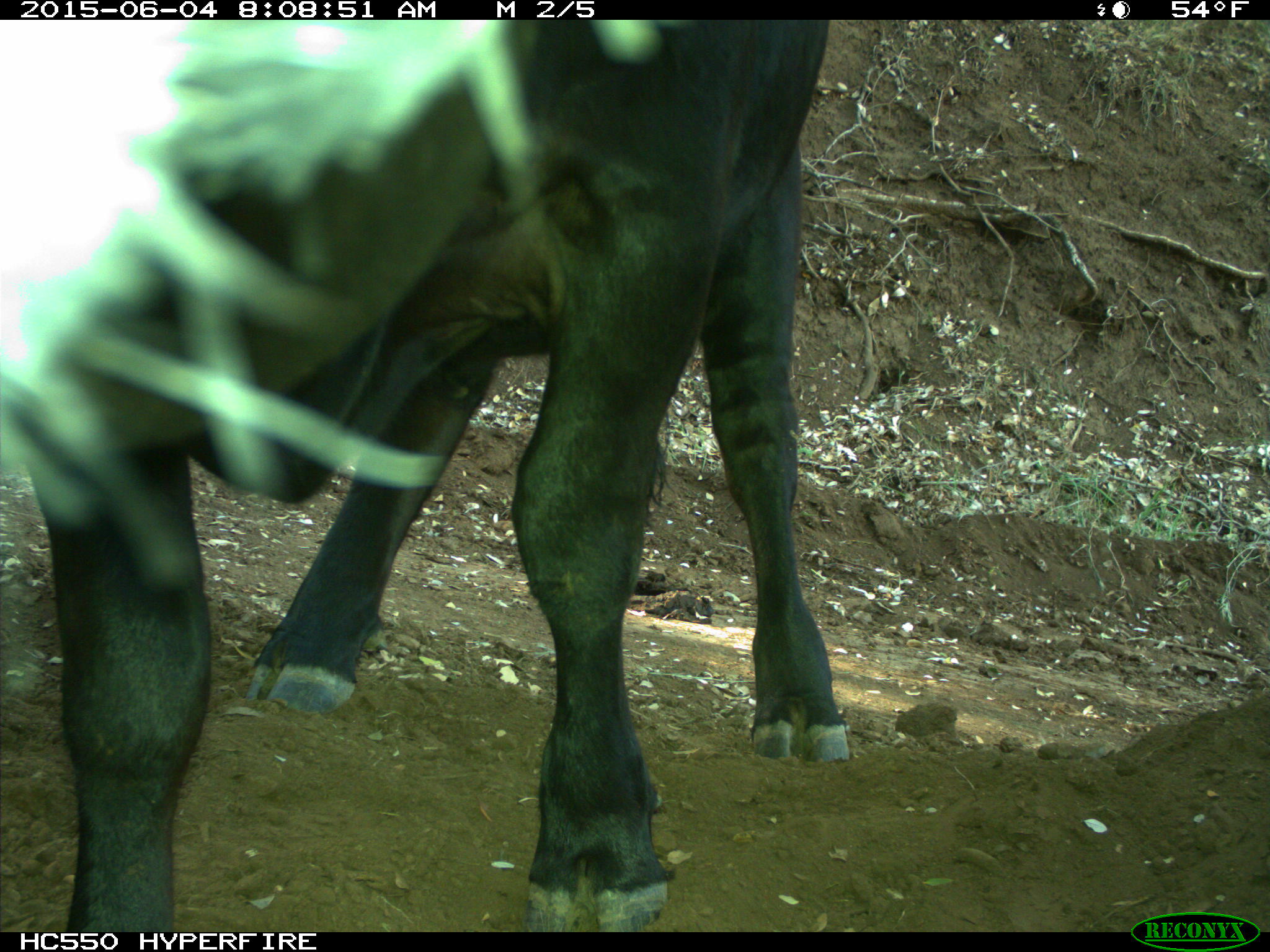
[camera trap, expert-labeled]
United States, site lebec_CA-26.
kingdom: Animalia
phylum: Chordata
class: Mammalia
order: Artiodactyla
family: Bovidae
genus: Bos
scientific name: Bos taurus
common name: domestic cow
Bos taurus (domestic cow).